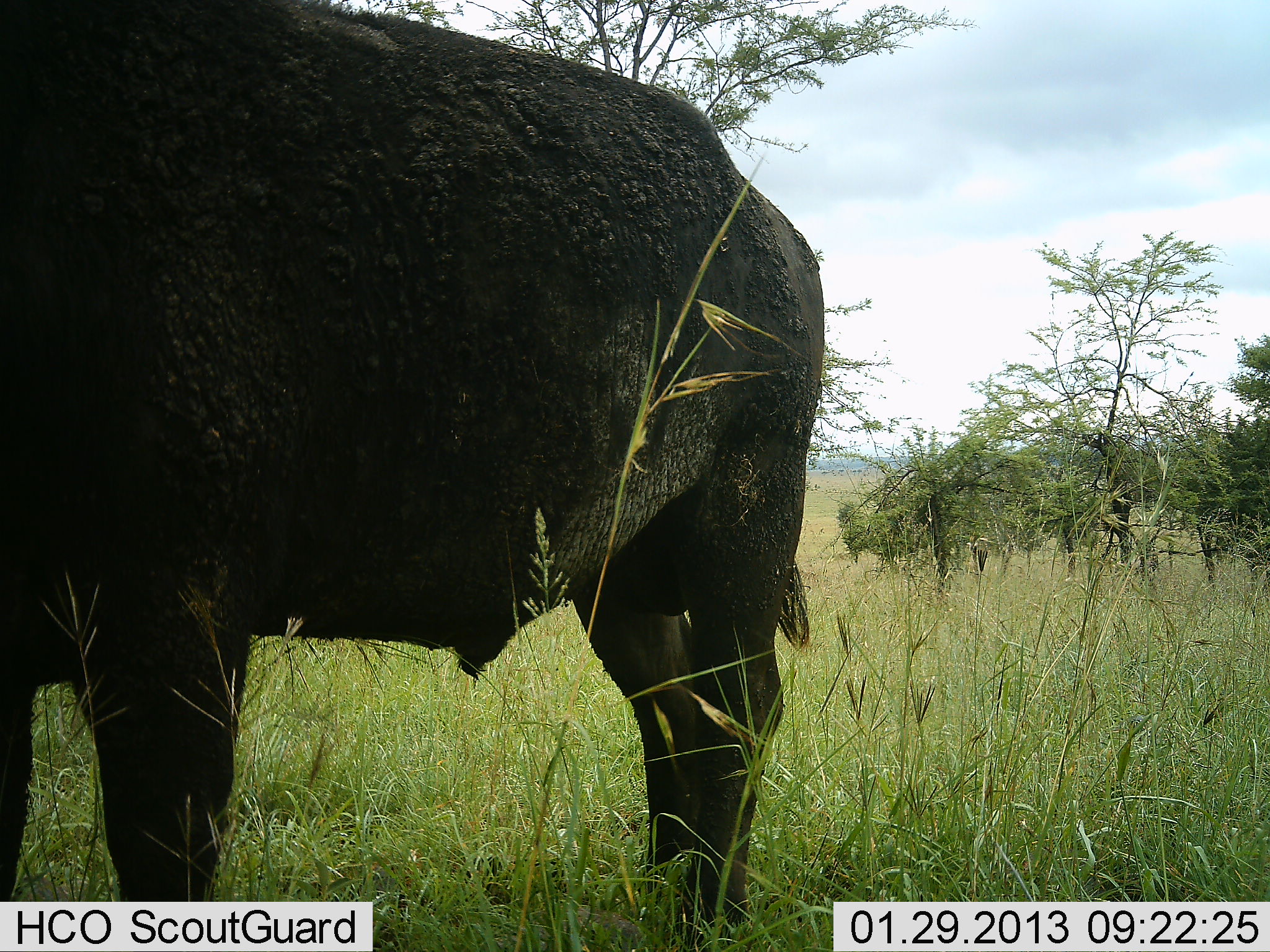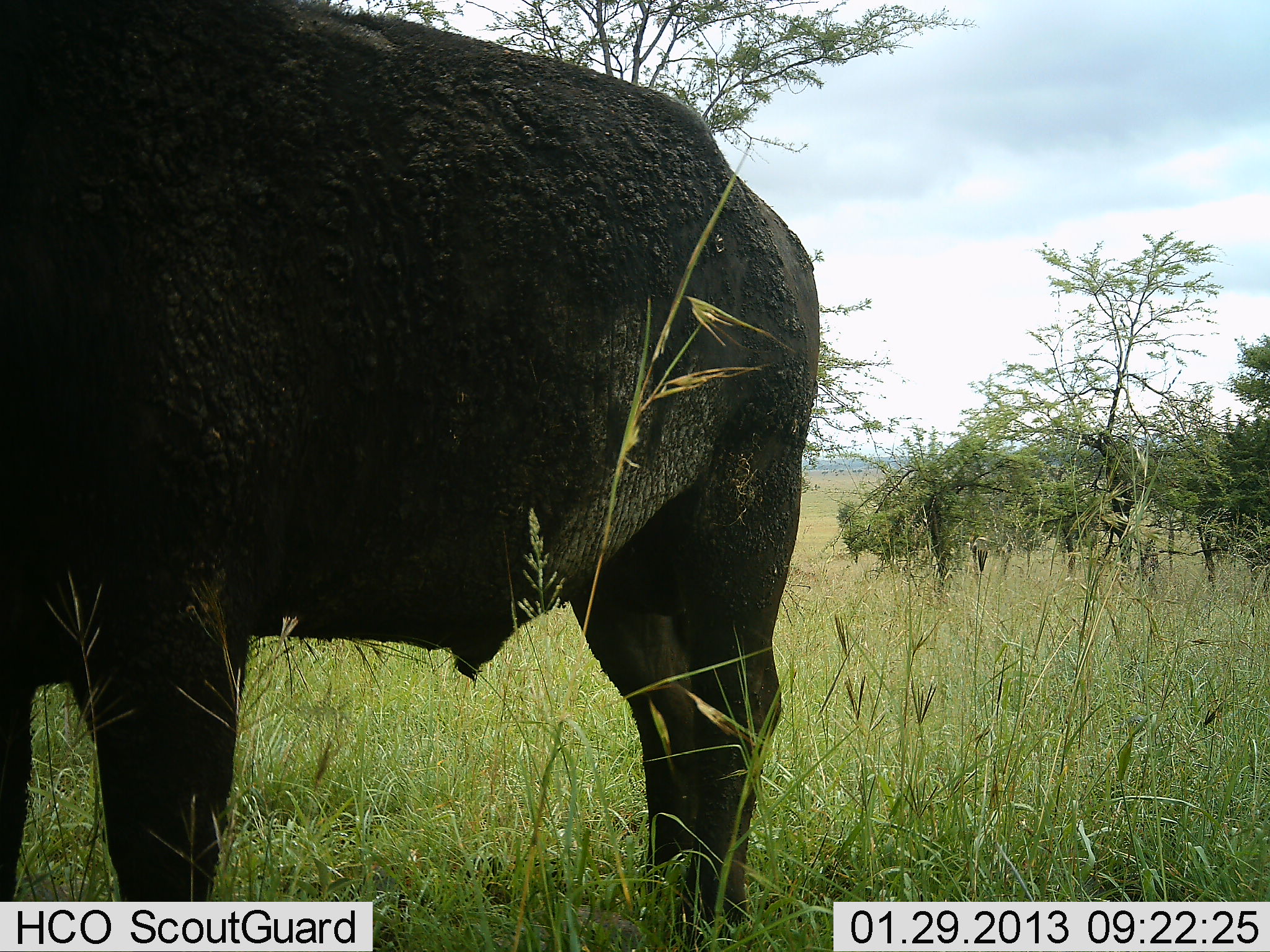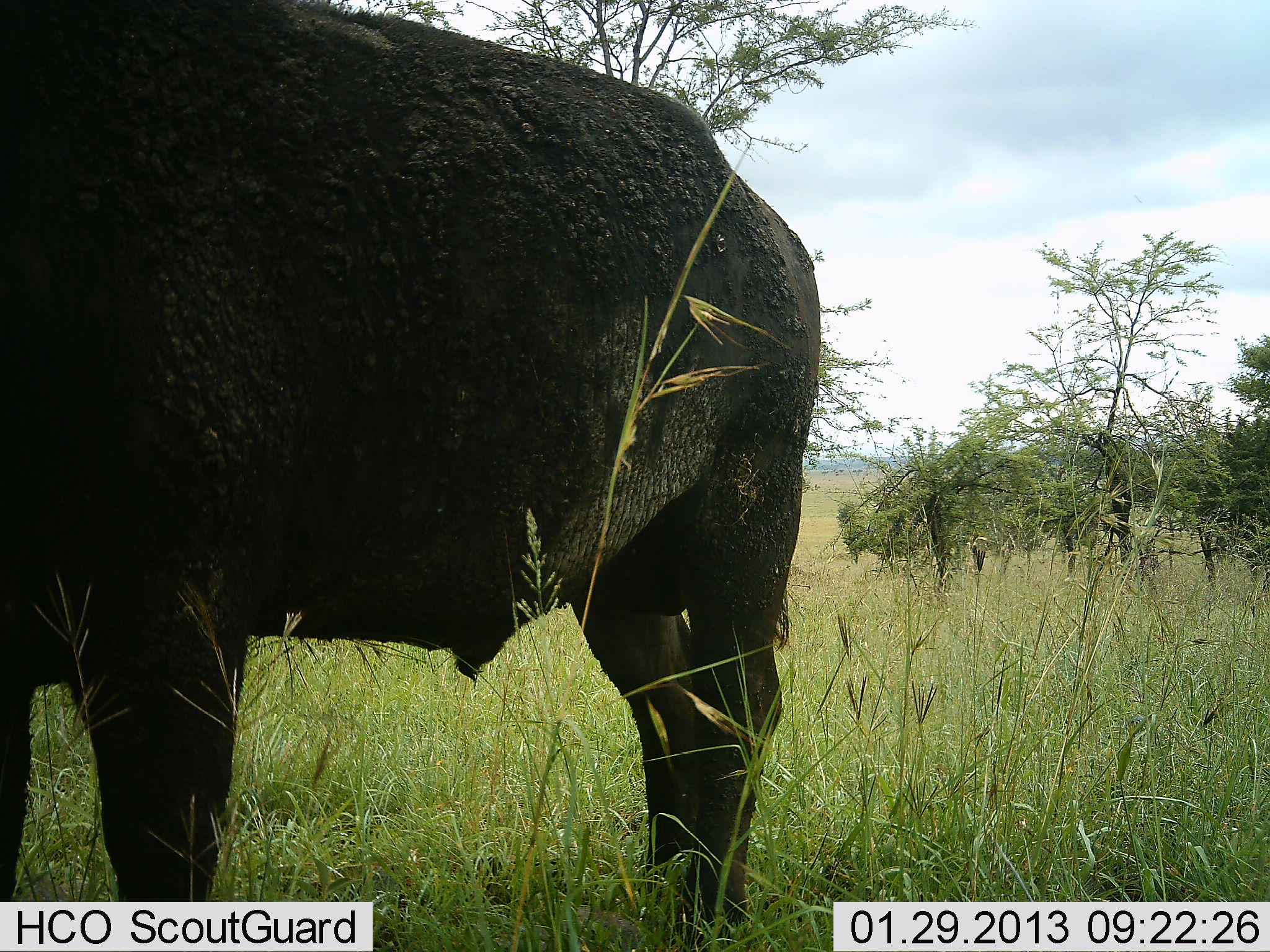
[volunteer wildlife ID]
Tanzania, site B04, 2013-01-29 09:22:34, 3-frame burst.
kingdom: Animalia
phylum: Chordata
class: Mammalia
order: Artiodactyla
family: Bovidae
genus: Syncerus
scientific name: Syncerus caffer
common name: cape buffalo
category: buffalo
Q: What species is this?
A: Buffalo (cape buffalo) (Syncerus caffer).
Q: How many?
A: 1.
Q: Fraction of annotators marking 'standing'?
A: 100%.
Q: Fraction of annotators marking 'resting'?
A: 0%.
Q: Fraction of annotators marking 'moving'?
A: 0%.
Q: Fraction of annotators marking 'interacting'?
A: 0%.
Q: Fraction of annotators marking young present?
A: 0%.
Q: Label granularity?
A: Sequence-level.